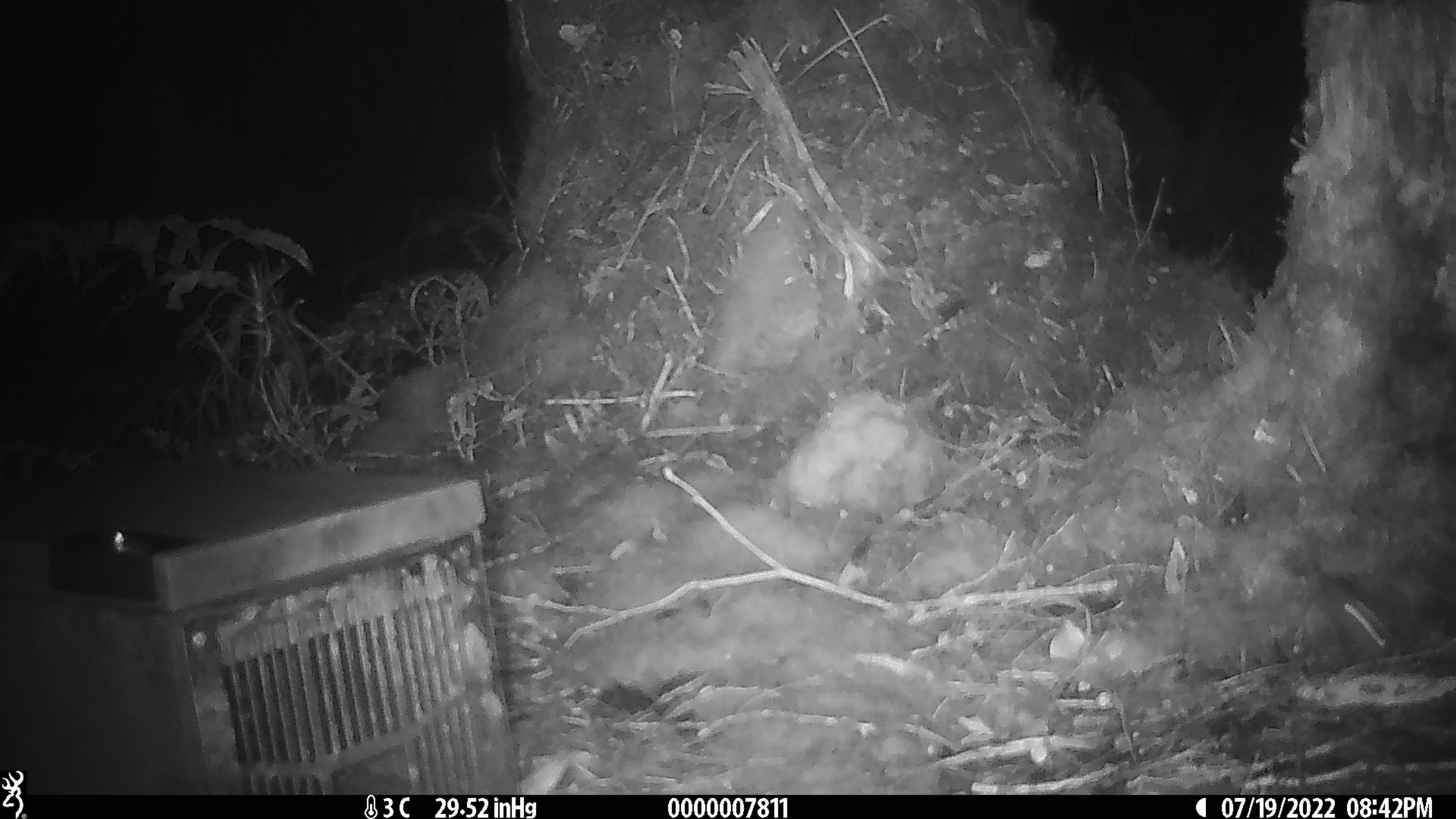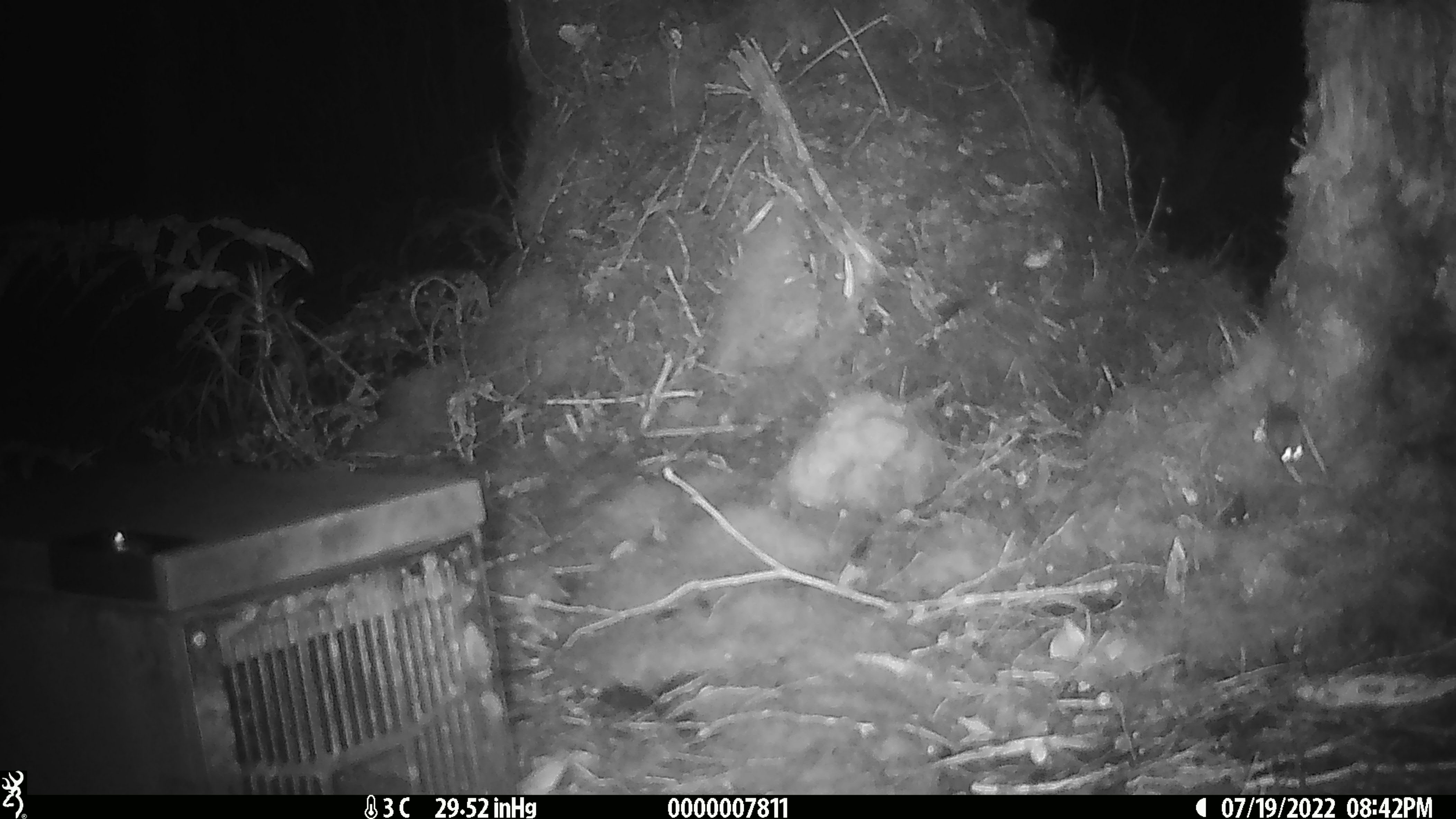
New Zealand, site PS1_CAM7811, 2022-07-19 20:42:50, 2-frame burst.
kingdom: Animalia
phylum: Chordata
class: Mammalia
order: Rodentia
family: Muridae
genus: Mus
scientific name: Mus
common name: mouse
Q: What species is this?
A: Mouse (Mus).